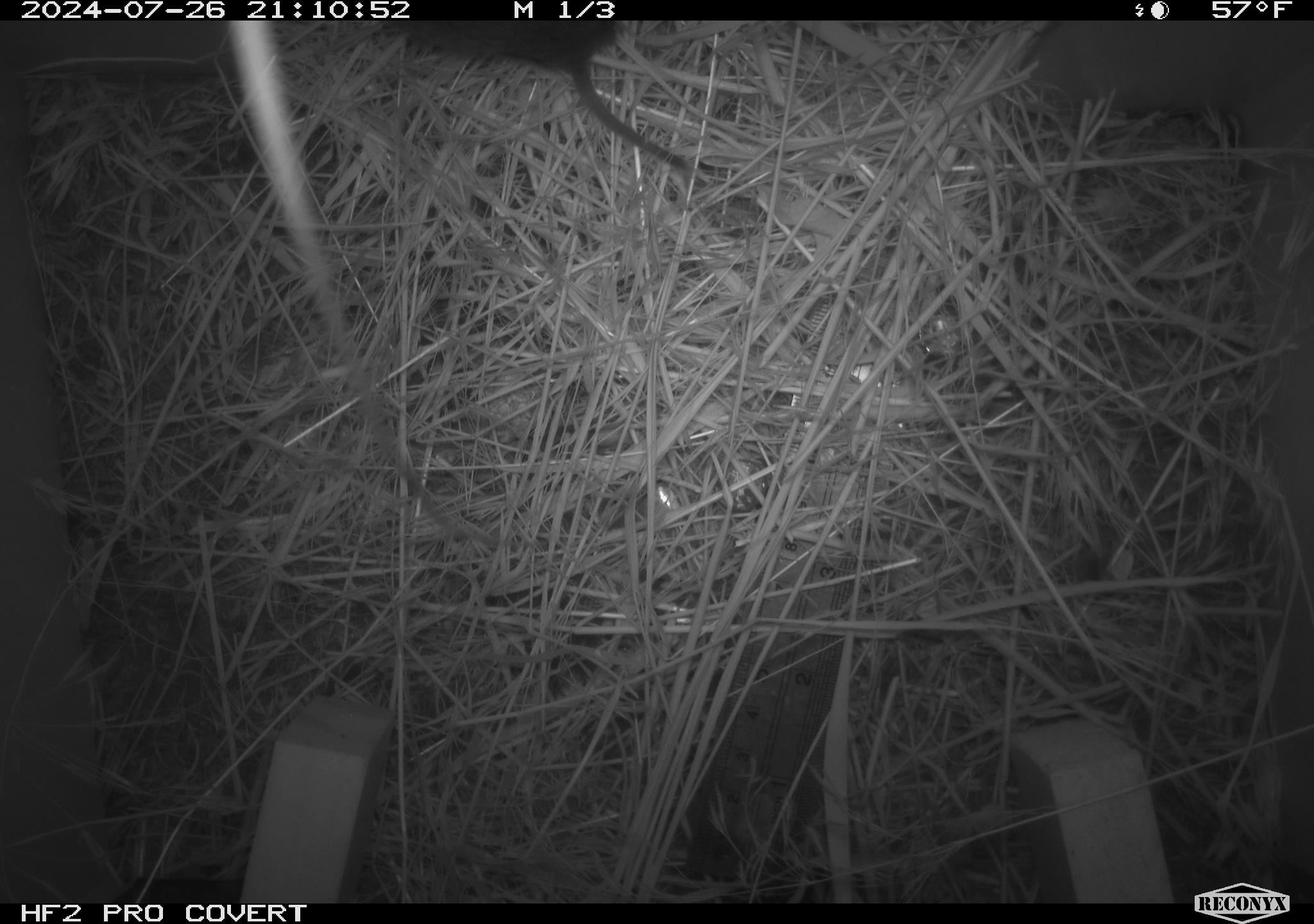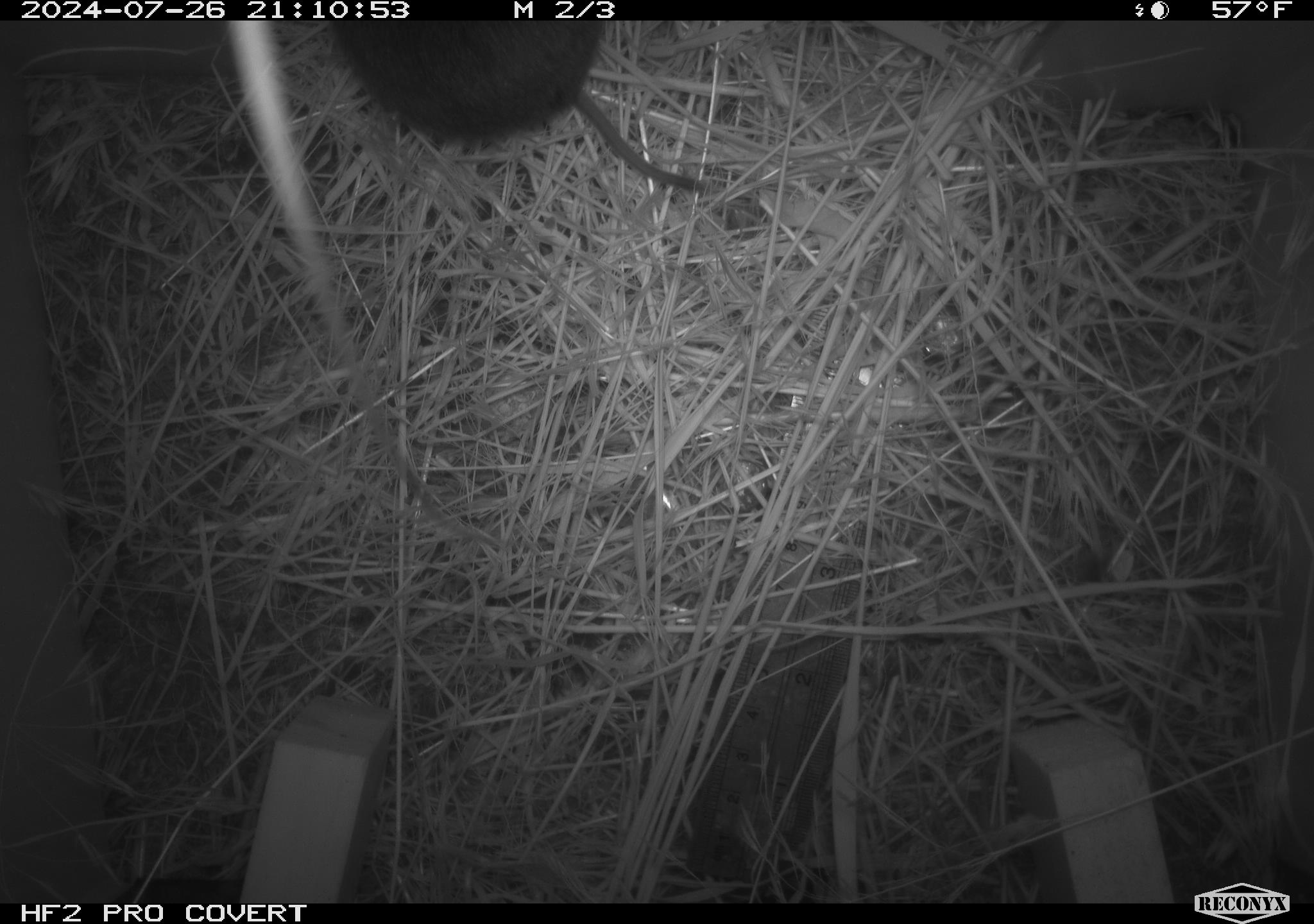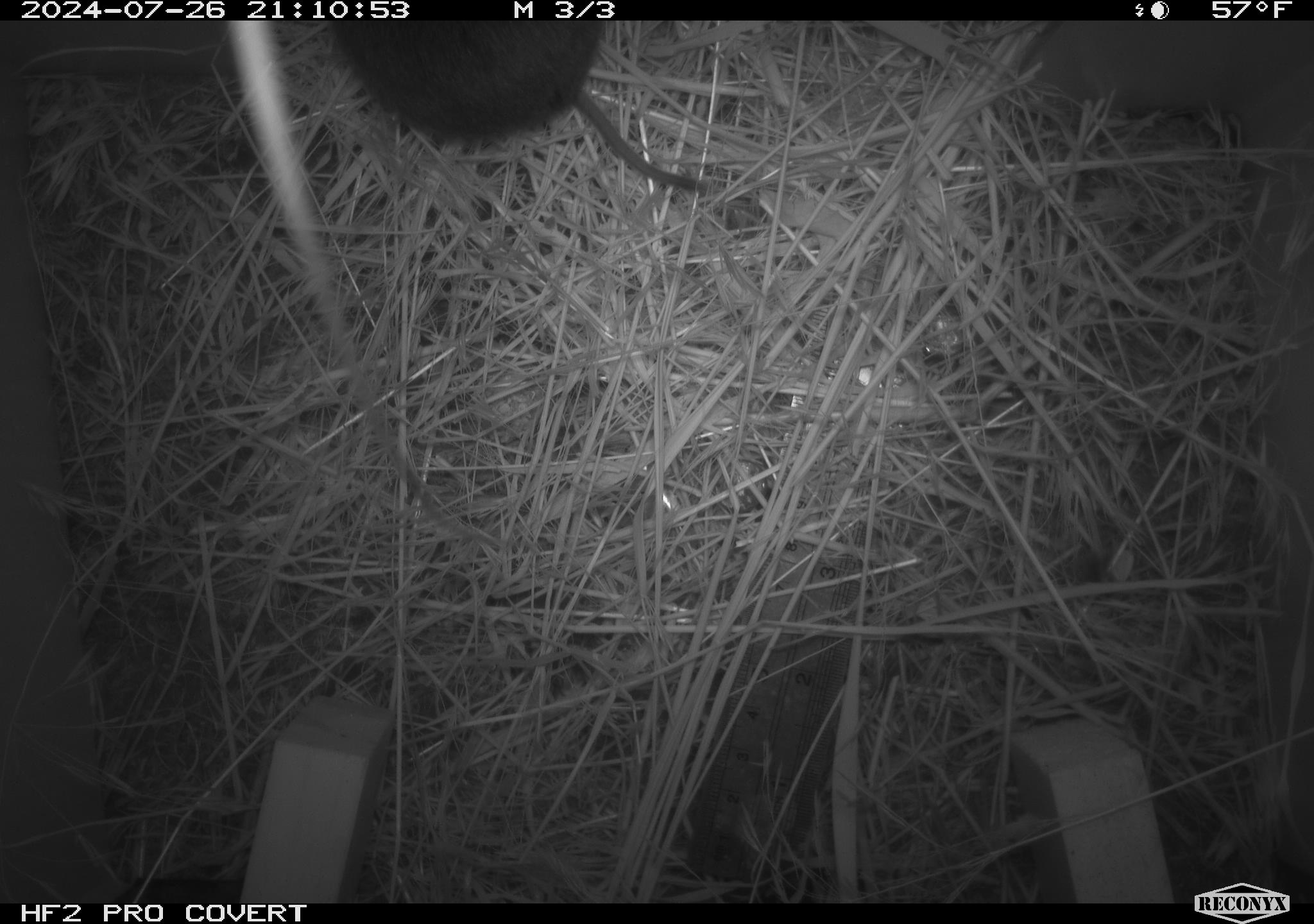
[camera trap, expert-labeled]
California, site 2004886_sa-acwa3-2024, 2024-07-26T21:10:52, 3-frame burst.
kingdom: Animalia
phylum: Chordata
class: Mammalia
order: Rodentia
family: Cricetidae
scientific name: Arvicolinae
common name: voles, lemmings, and muskrats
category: arvicolinae subfamily